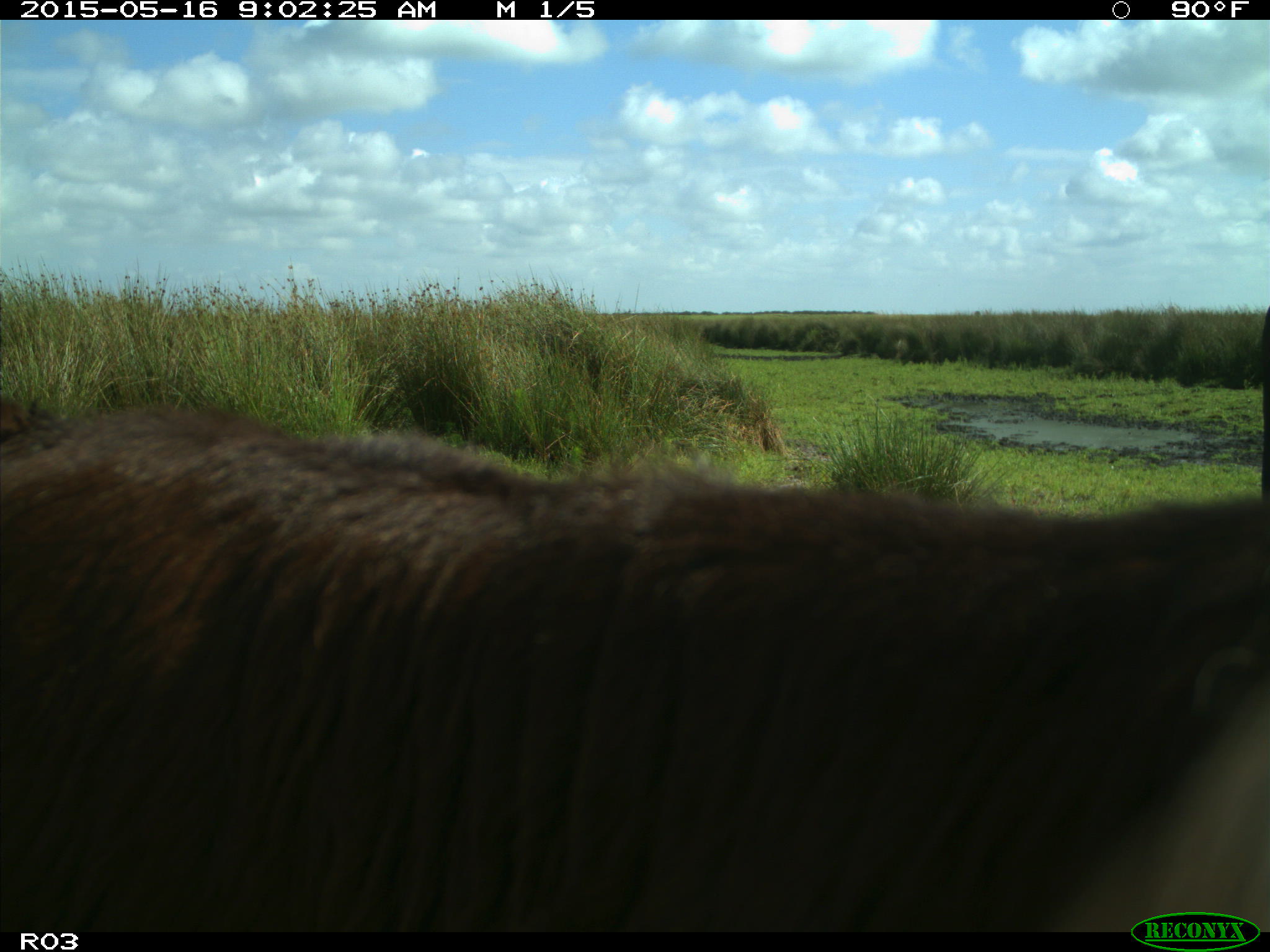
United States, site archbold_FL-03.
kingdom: Animalia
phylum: Chordata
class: Mammalia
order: Artiodactyla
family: Bovidae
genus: Bos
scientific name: Bos taurus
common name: domestic cow